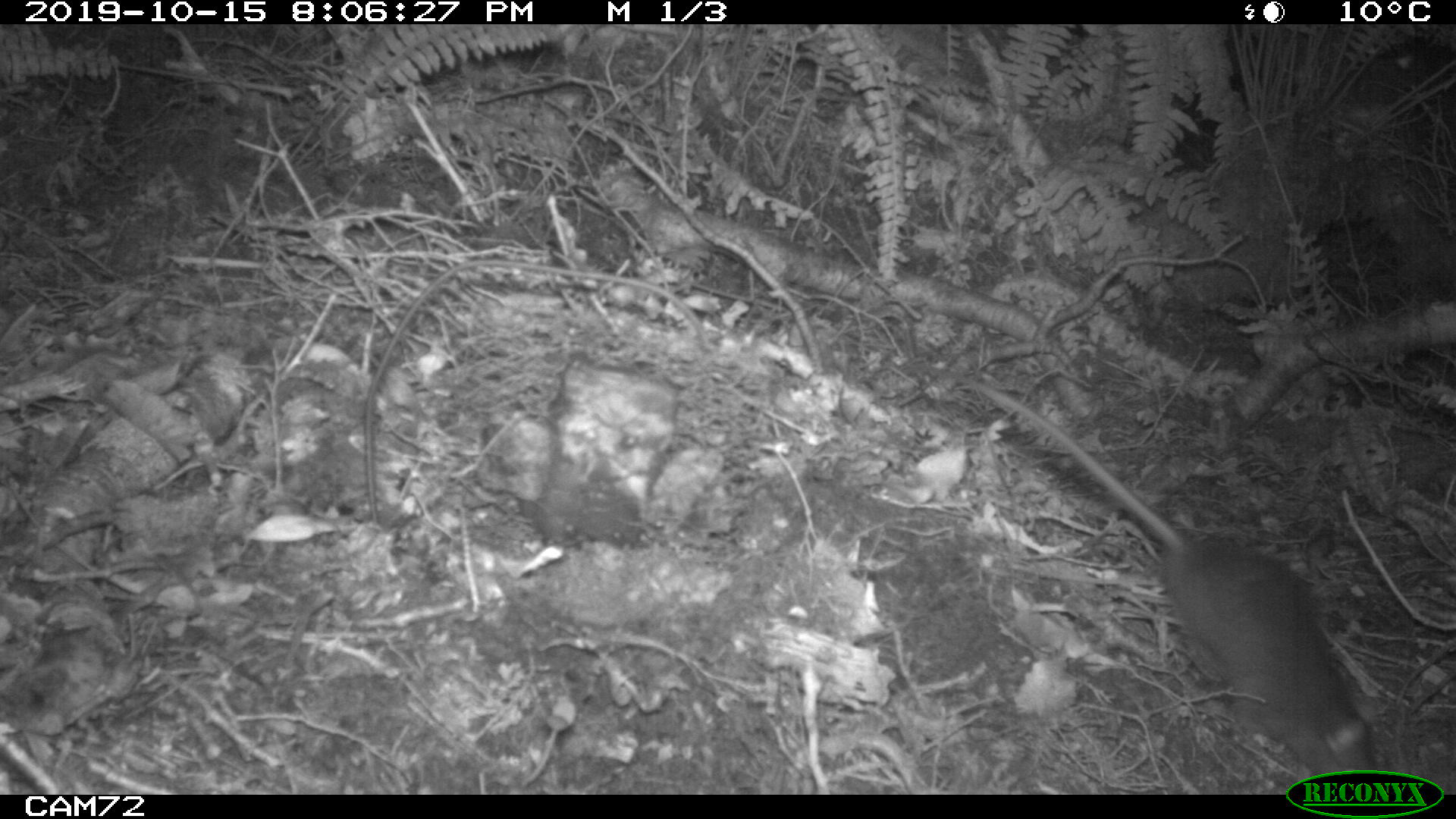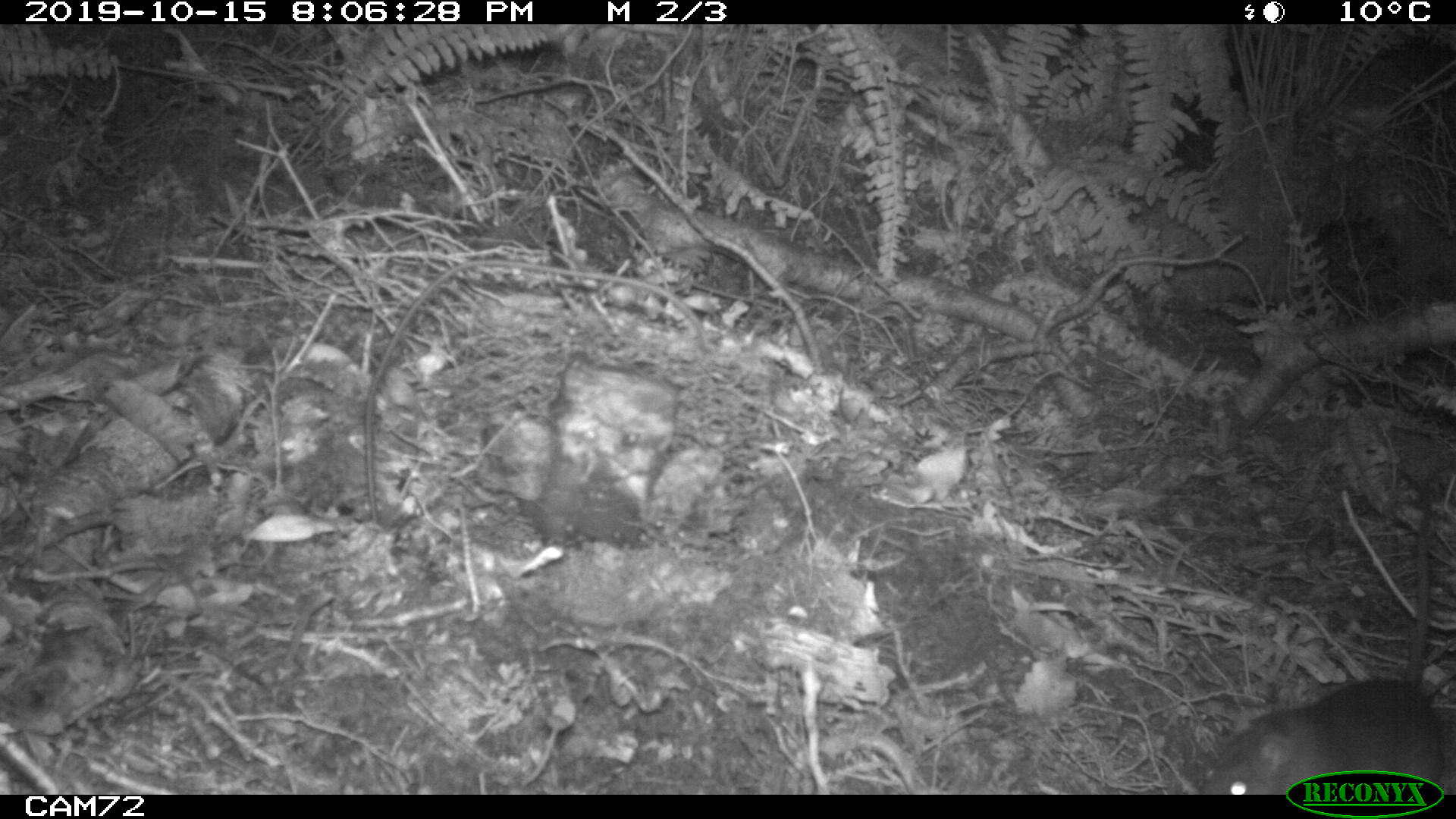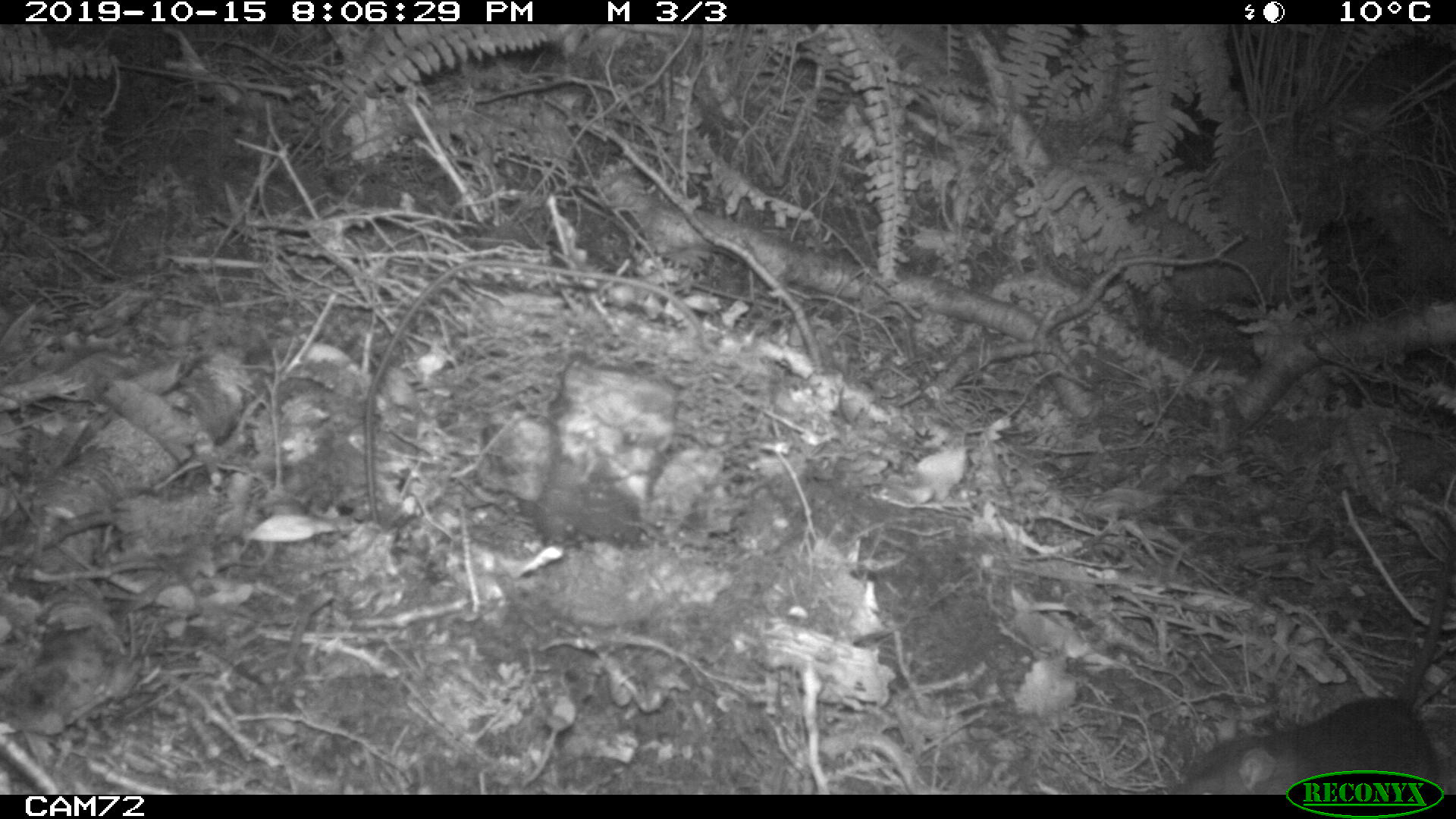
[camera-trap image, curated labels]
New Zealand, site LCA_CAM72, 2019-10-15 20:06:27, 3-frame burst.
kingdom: Animalia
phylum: Chordata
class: Mammalia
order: Rodentia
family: Muridae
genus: Rattus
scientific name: Rattus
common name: rat